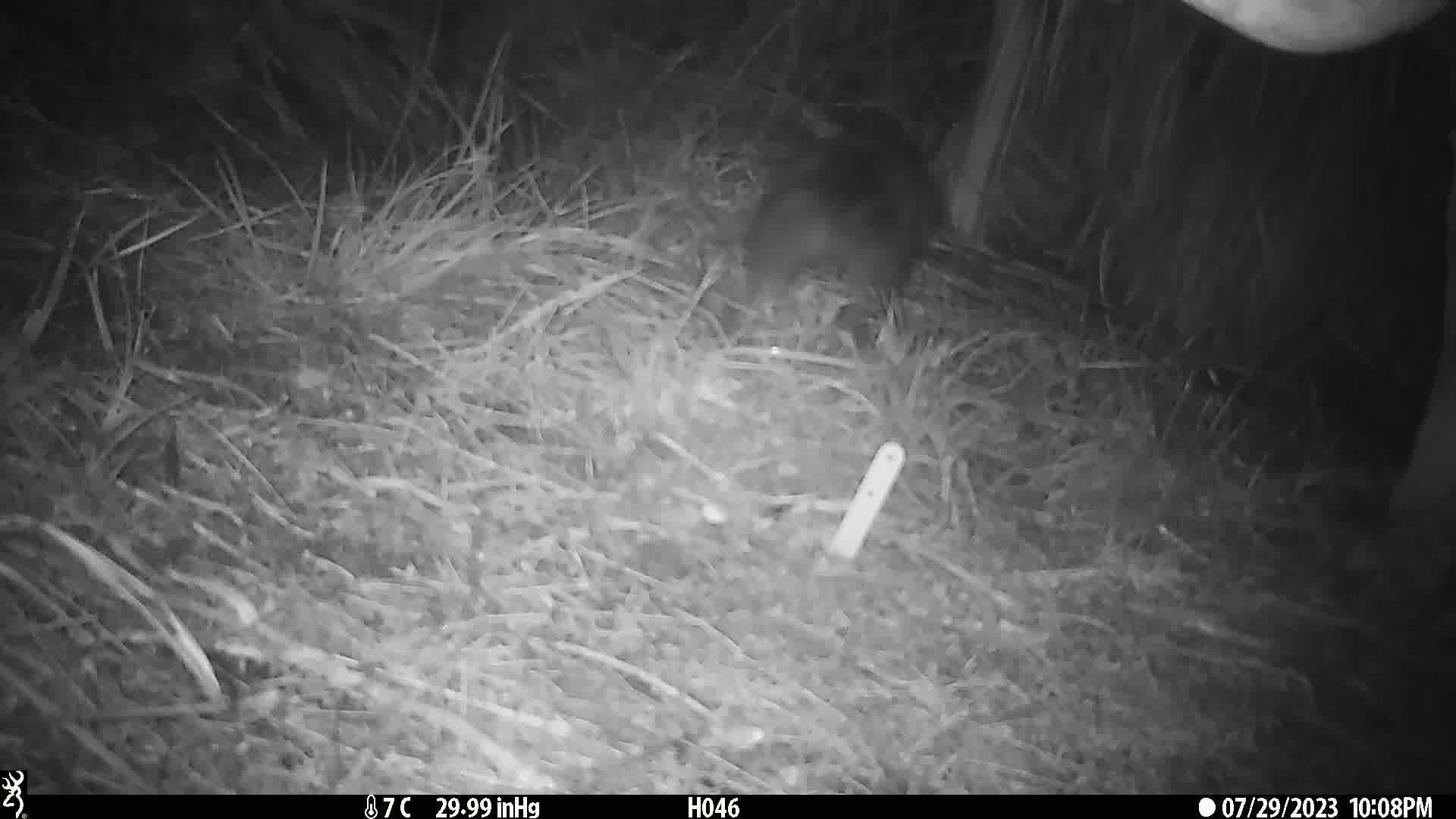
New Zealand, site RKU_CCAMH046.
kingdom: Animalia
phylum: Chordata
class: Mammalia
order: Diprotodontia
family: Phalangeridae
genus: Trichosurus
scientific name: Trichosurus vulpecula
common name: common brushtail possum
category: possum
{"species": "possum (common brushtail possum) (Trichosurus vulpecula)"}